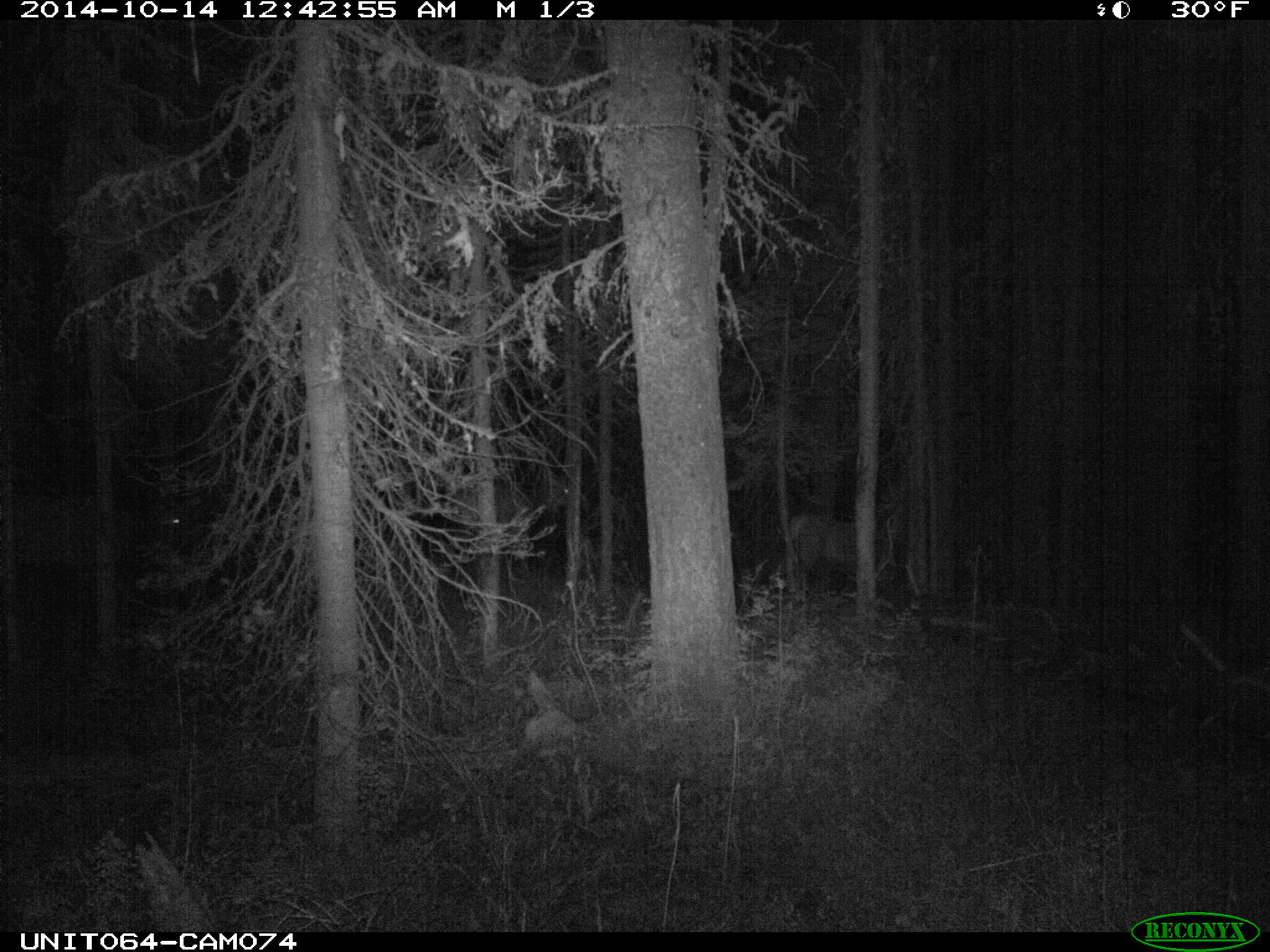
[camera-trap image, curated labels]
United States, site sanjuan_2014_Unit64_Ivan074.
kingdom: Animalia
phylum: Chordata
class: Mammalia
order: Artiodactyla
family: Cervidae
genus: Cervus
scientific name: Cervus elaphus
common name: red deer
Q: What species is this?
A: Cervus elaphus (red deer).